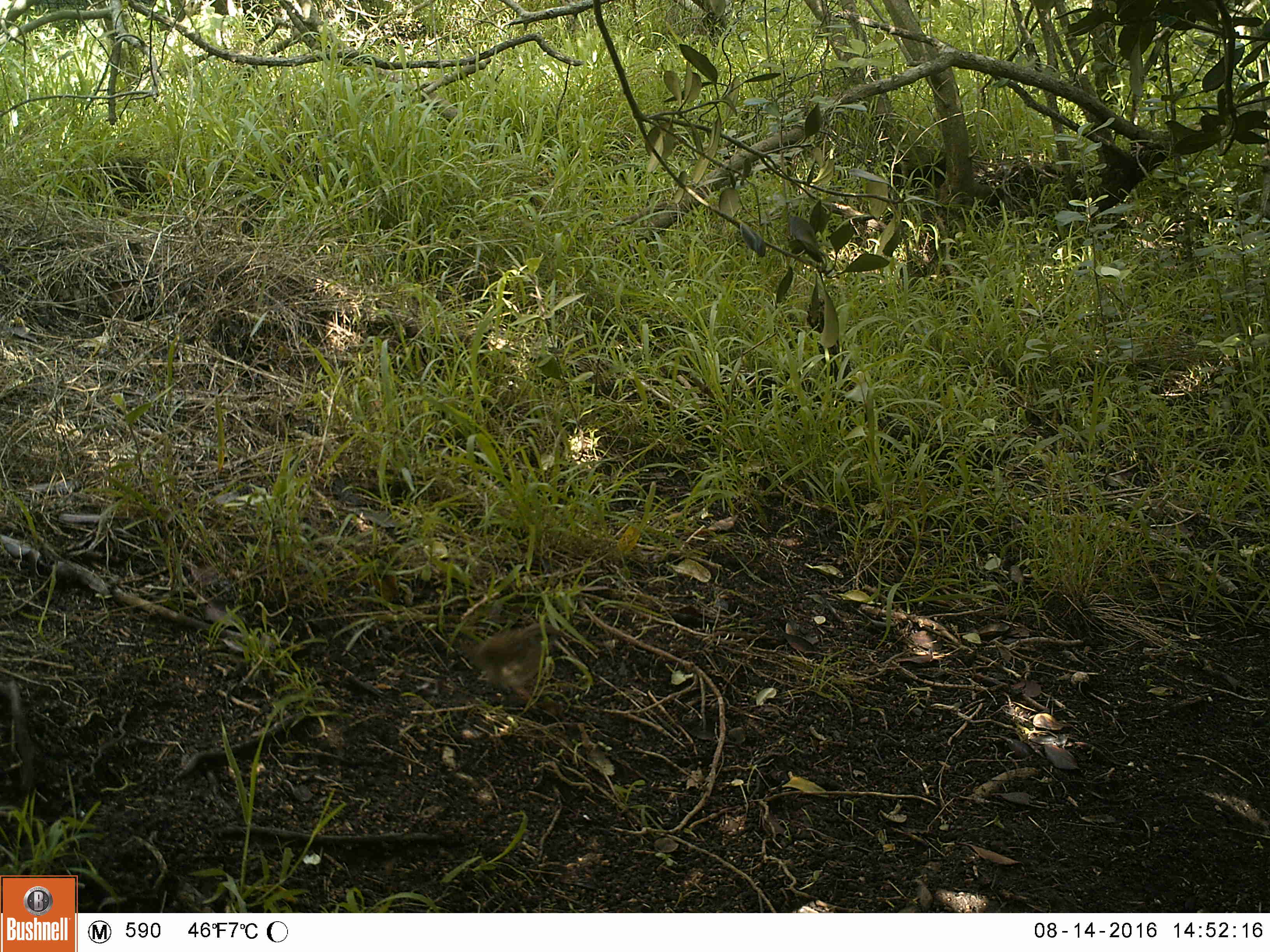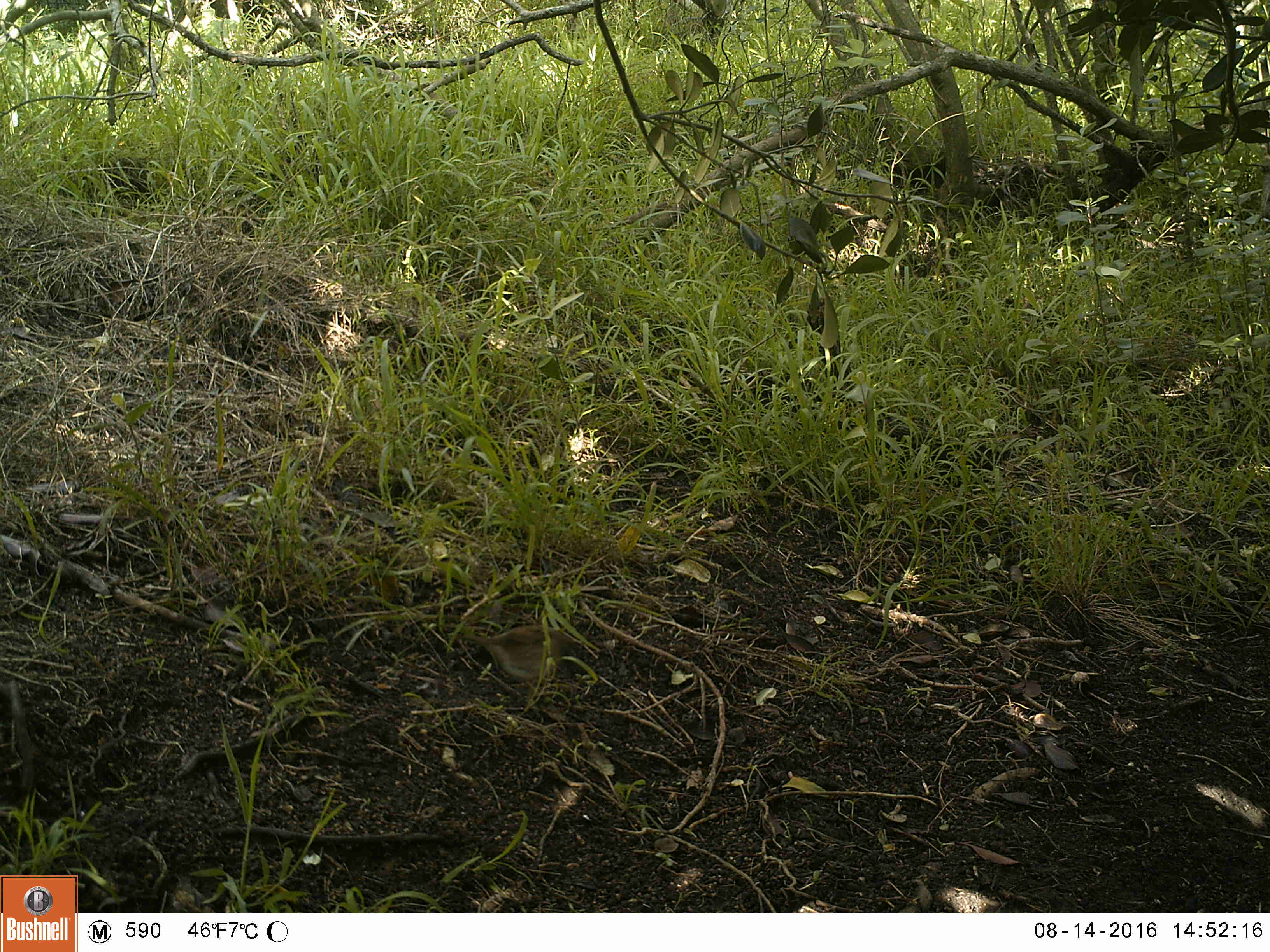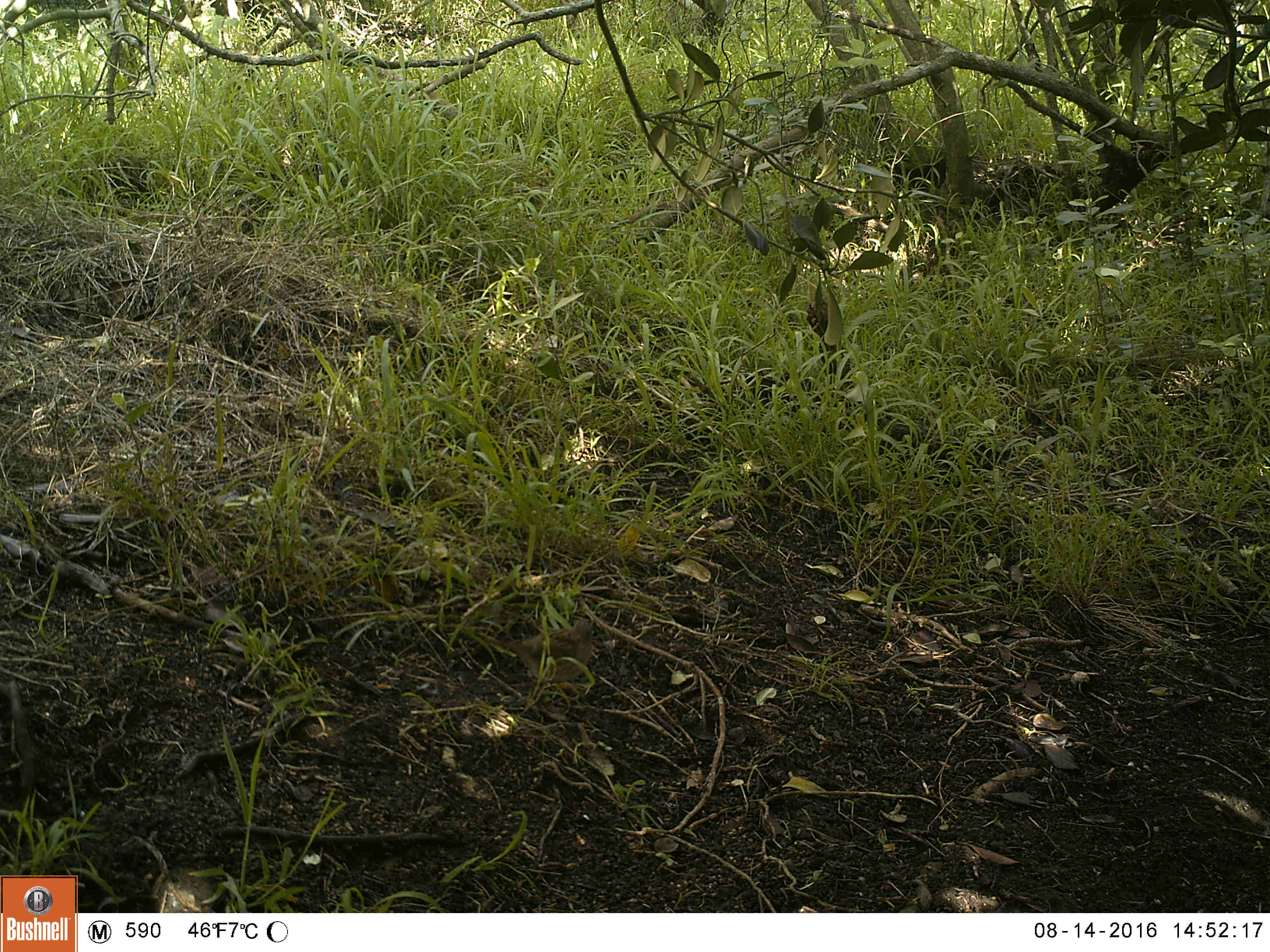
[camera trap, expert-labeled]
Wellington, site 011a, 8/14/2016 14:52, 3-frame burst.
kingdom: Animalia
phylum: Chordata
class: Aves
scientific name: Aves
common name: bird